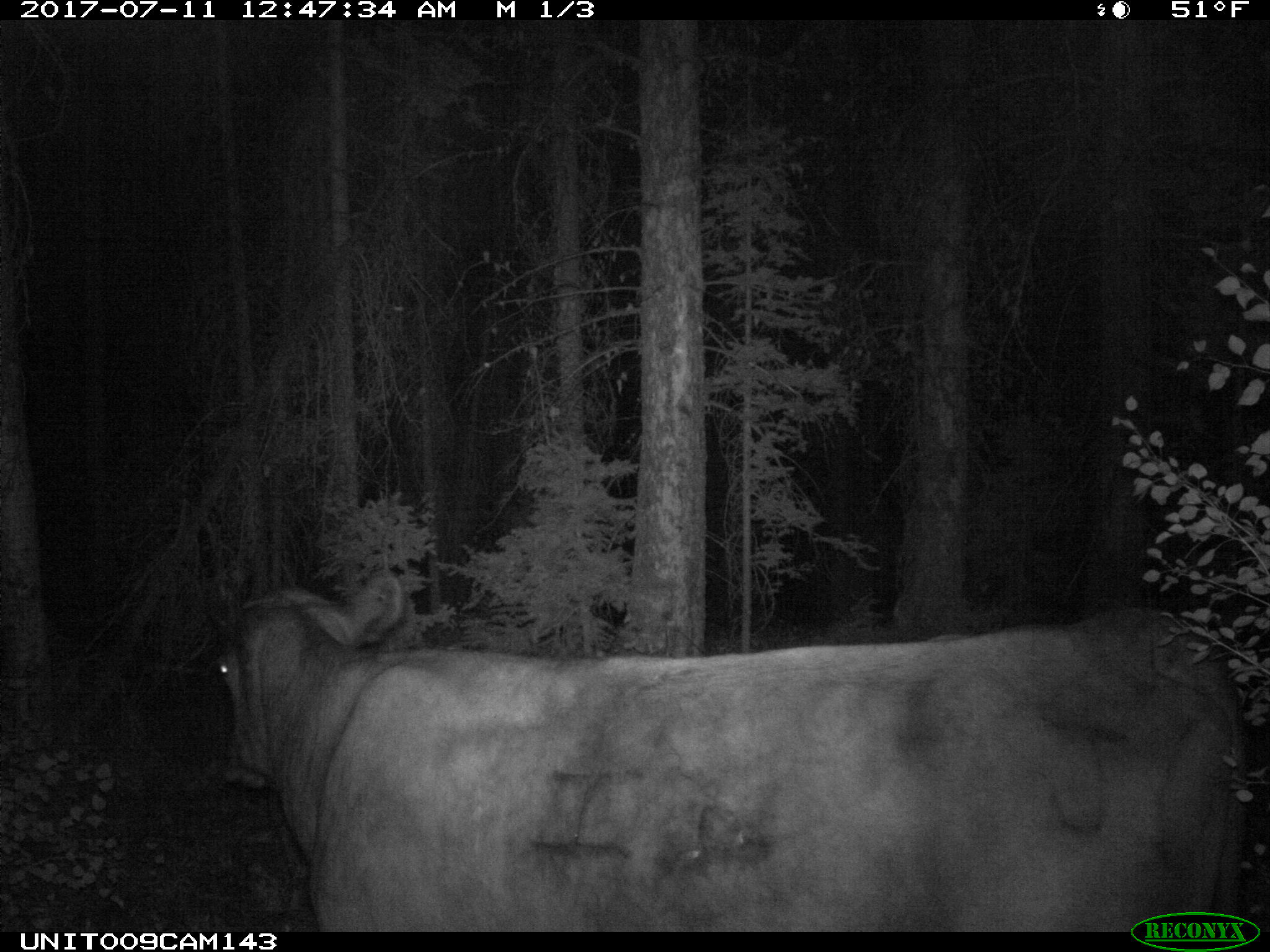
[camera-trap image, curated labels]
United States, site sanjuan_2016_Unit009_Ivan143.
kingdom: Animalia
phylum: Chordata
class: Mammalia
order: Artiodactyla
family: Bovidae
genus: Bos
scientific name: Bos taurus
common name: domestic cow